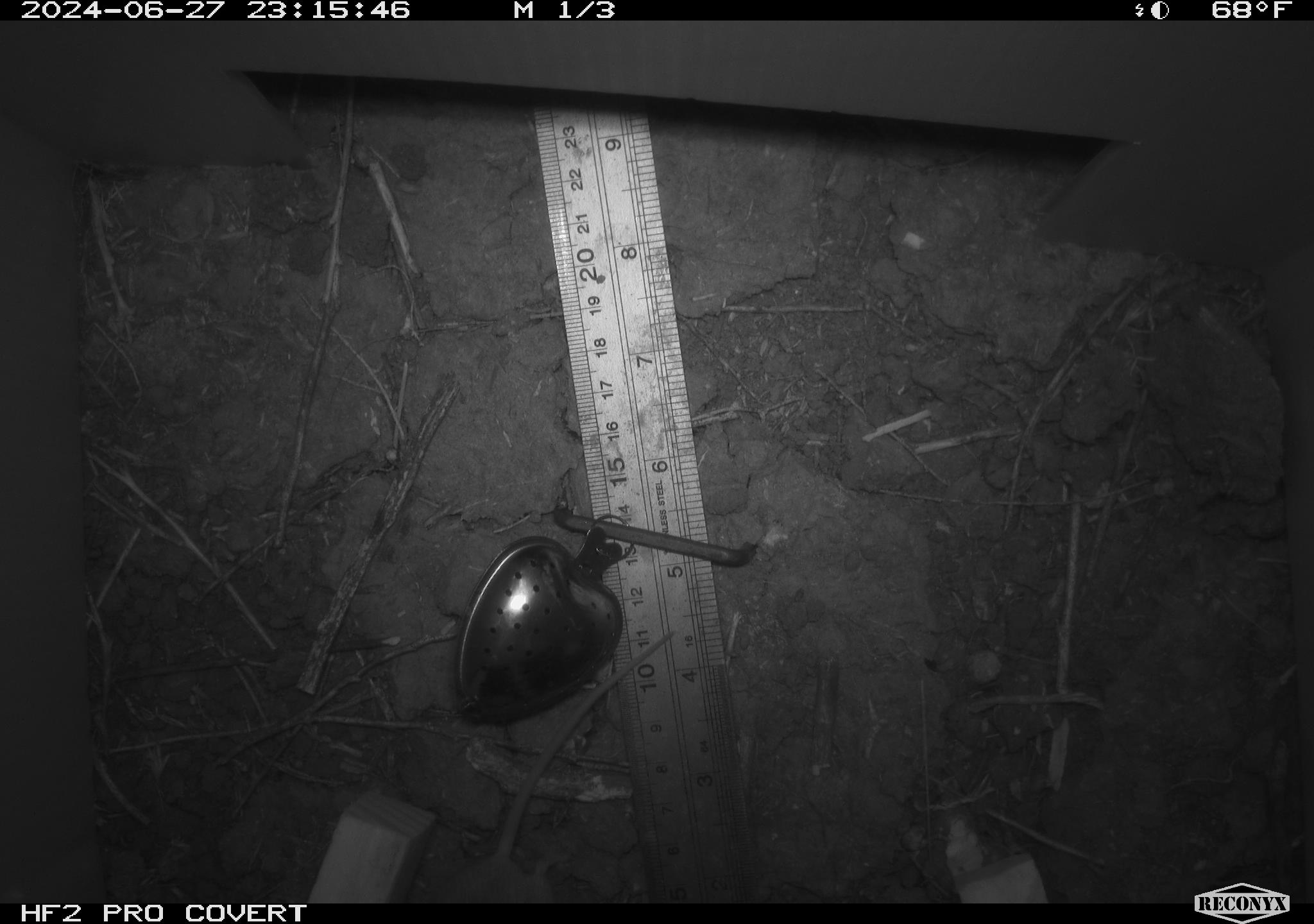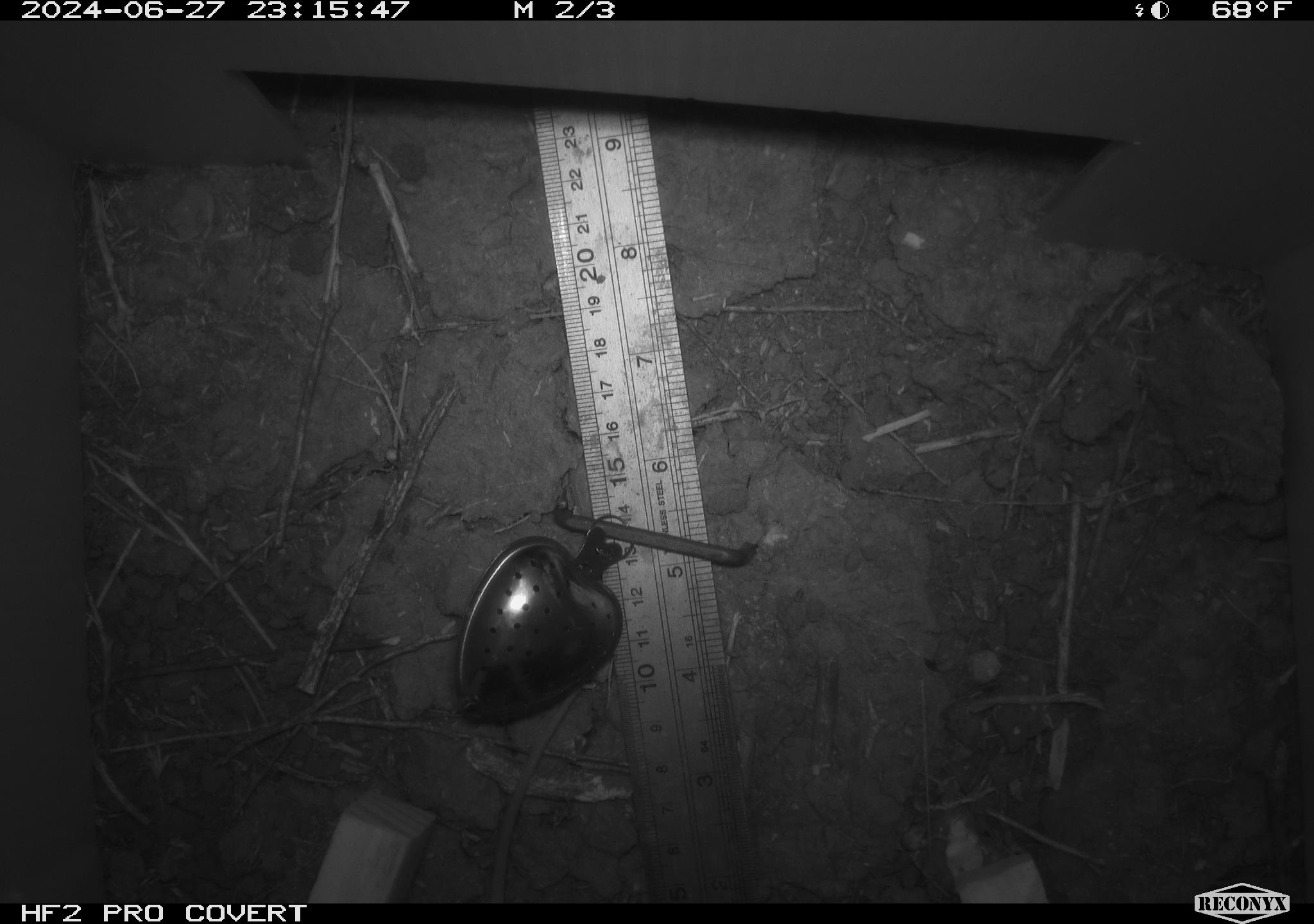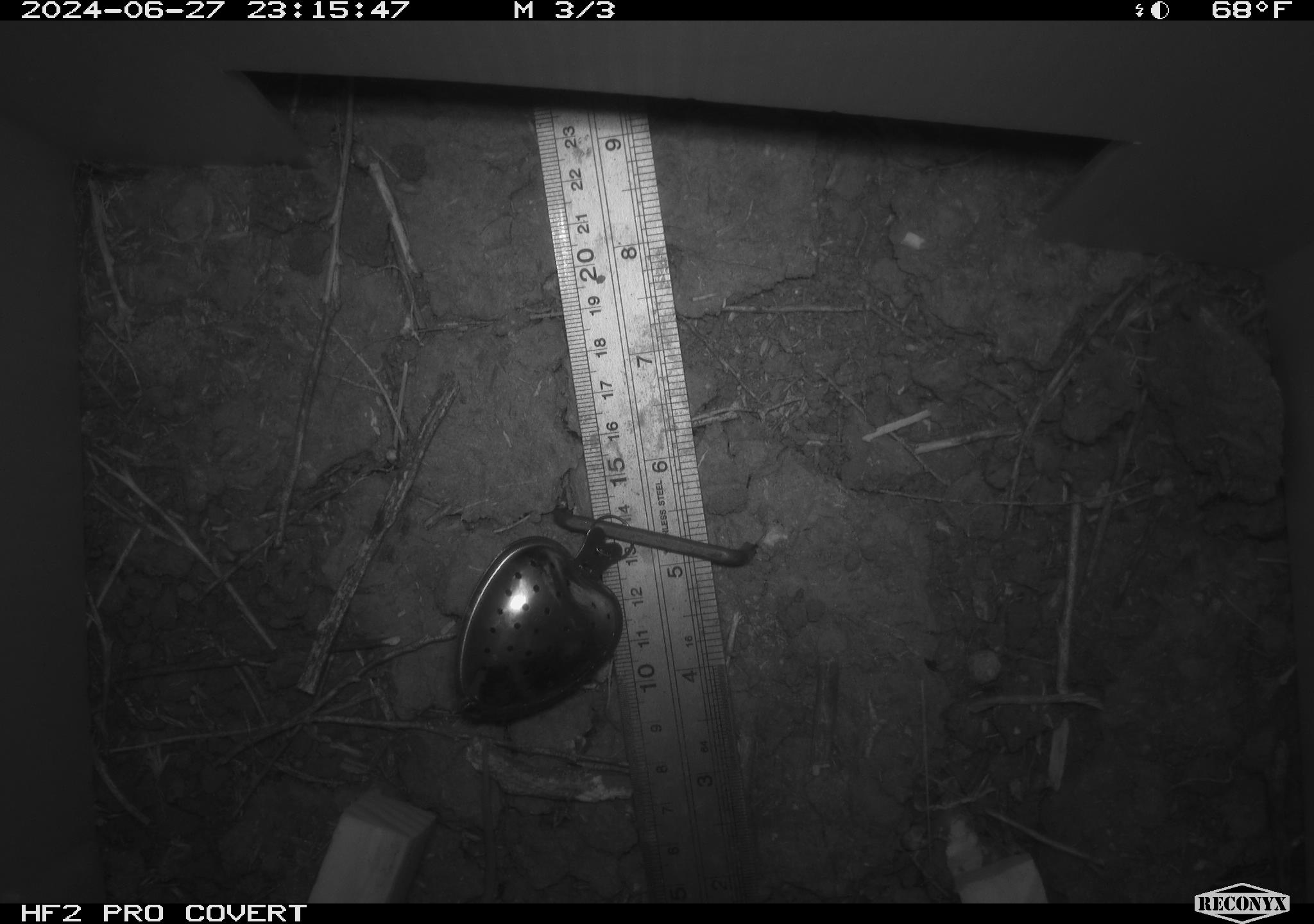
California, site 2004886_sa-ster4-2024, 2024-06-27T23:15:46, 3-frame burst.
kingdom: Animalia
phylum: Chordata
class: Mammalia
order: Rodentia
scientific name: Rodentia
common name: mouse species